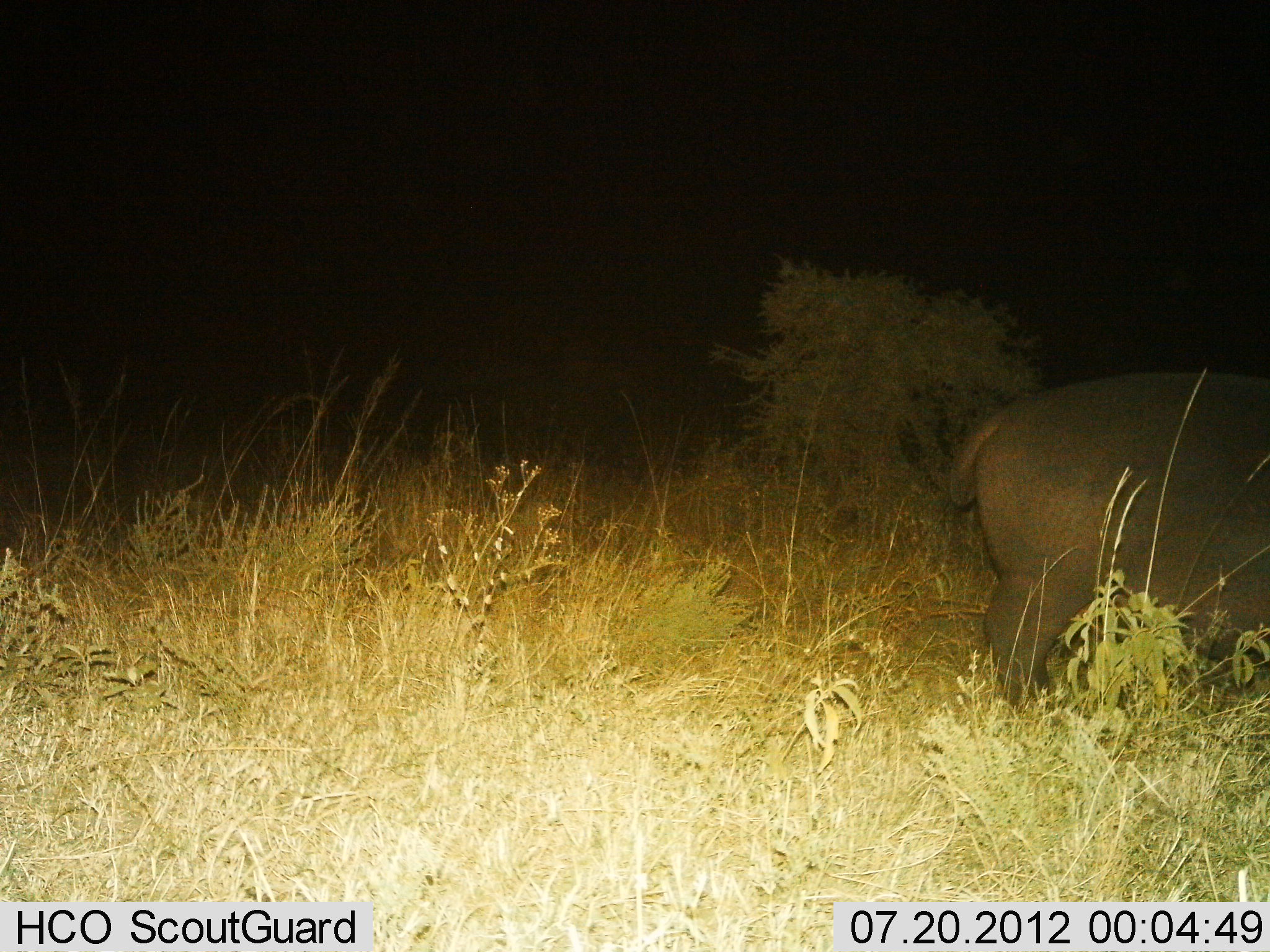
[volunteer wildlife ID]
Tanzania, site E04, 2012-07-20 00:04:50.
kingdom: Animalia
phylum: Chordata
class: Mammalia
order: Artiodactyla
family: Hippopotamidae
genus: Hippopotamus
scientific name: Hippopotamus amphibius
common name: hippopotamus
Hippopotamus (Hippopotamus amphibius), count 1. Behavior (volunteer vote fractions): standing 70%, resting 0%, moving 30%, interacting 0%. Young present (vote fraction): 0%. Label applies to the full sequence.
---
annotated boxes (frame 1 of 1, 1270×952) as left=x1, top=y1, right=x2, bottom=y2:
animal: left=888, top=365, right=1270, bottom=727